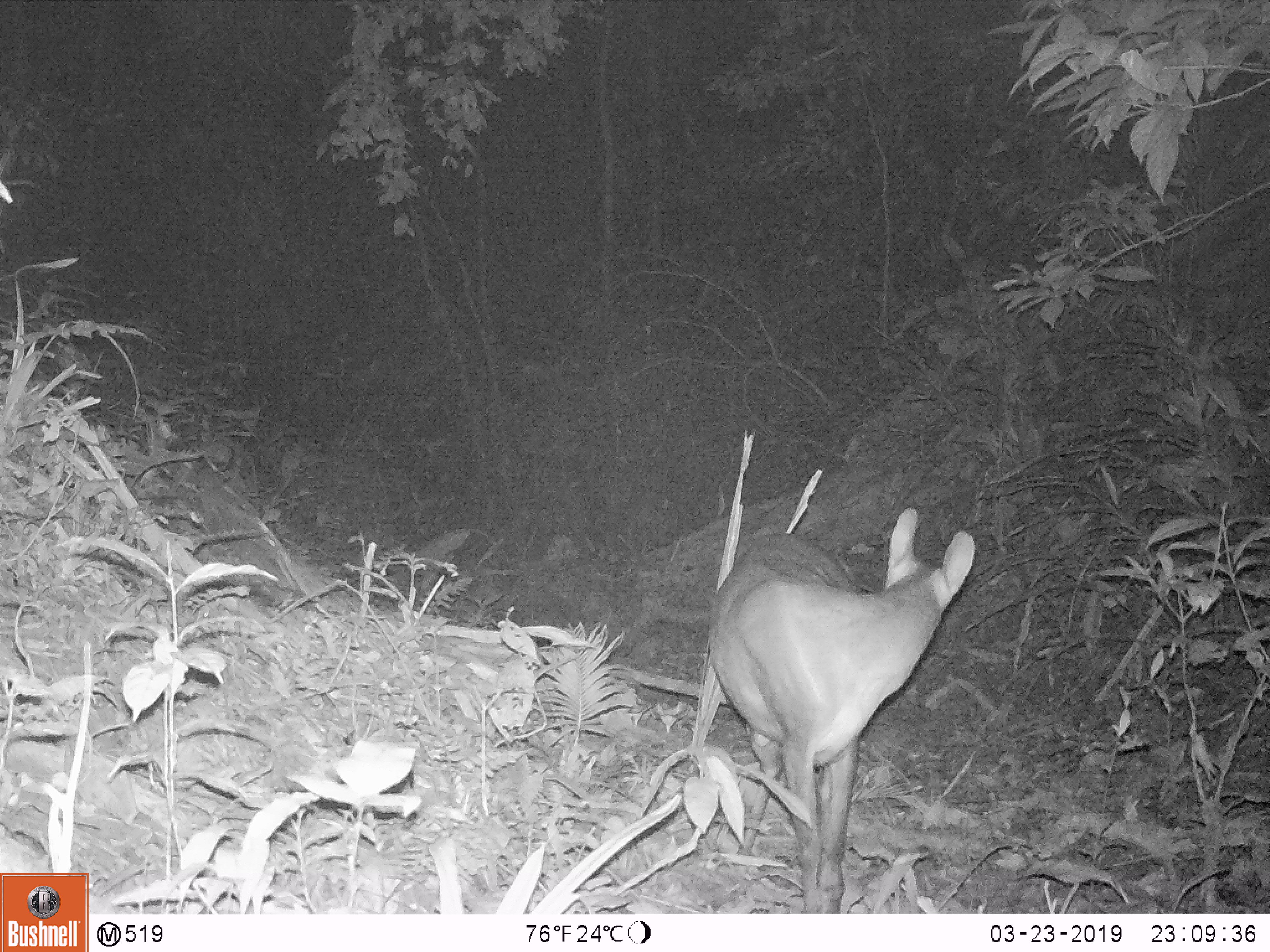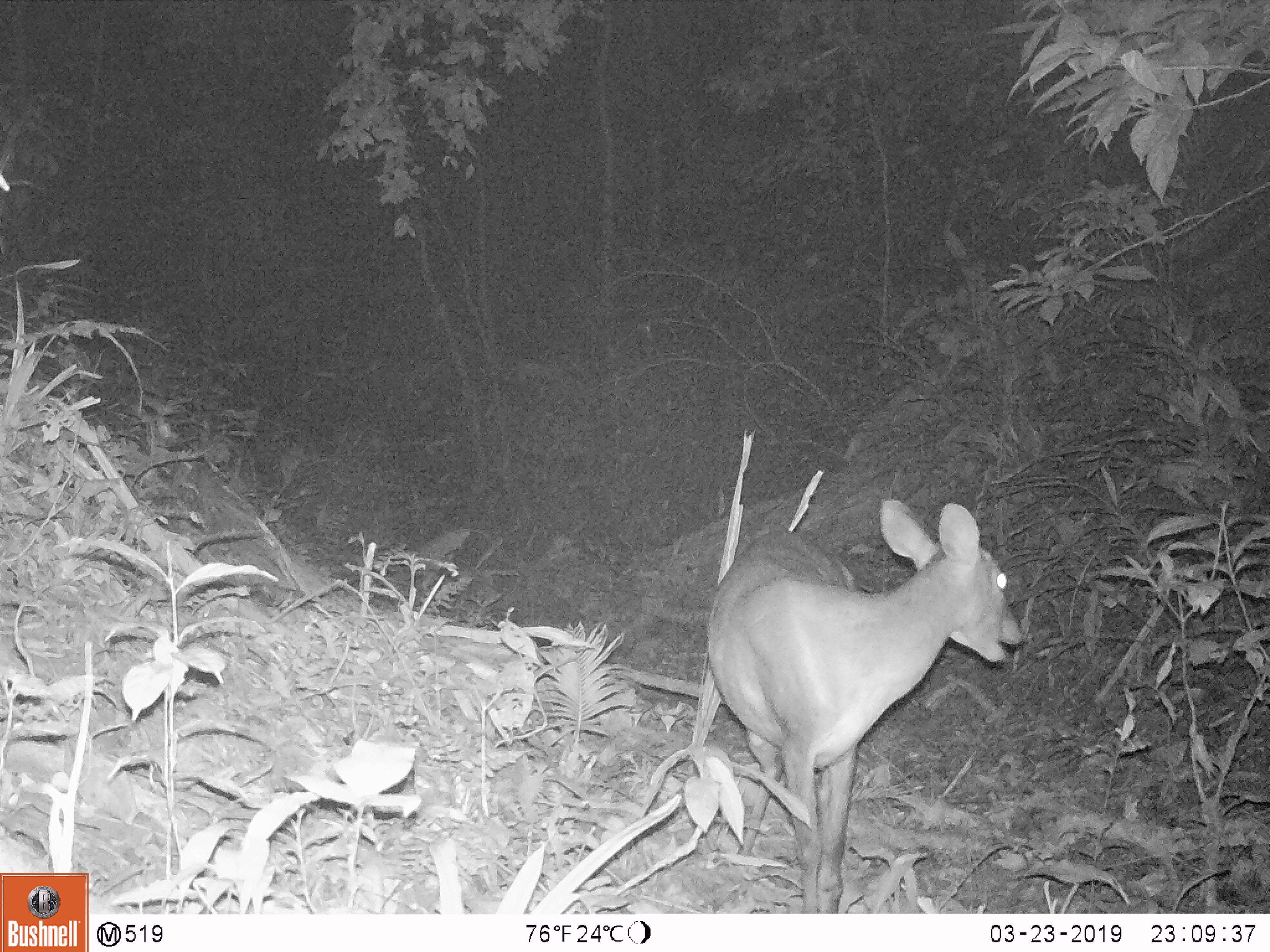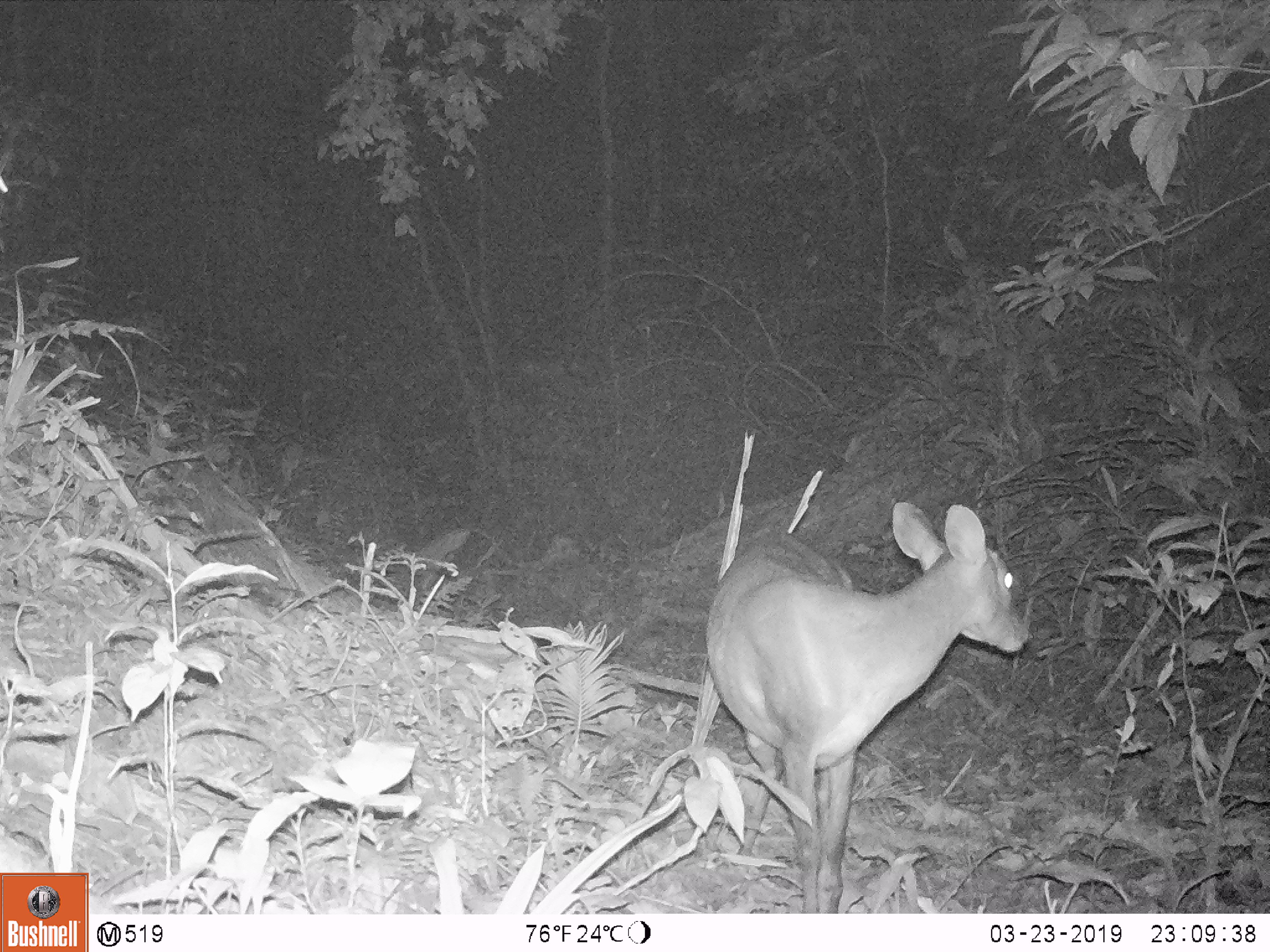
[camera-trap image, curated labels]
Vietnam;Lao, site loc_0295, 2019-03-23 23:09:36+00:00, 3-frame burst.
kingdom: Animalia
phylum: Chordata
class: Mammalia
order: Artiodactyla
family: Cervidae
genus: Muntiacus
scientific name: Muntiacus vuquangensis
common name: large-antlered muntjac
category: large antlered muntjac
Large antlered muntjac (large-antlered muntjac) (Muntiacus vuquangensis). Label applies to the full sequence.